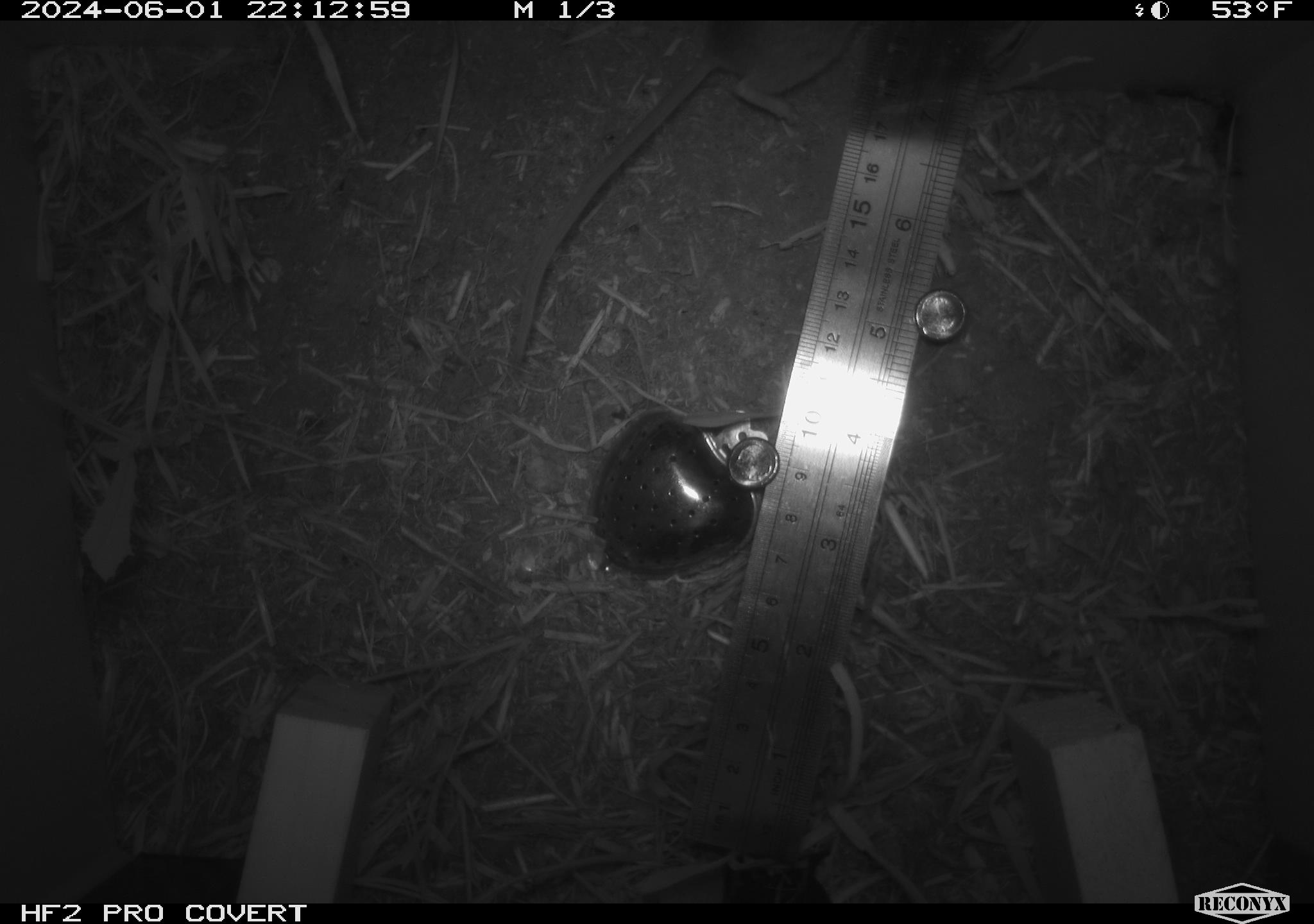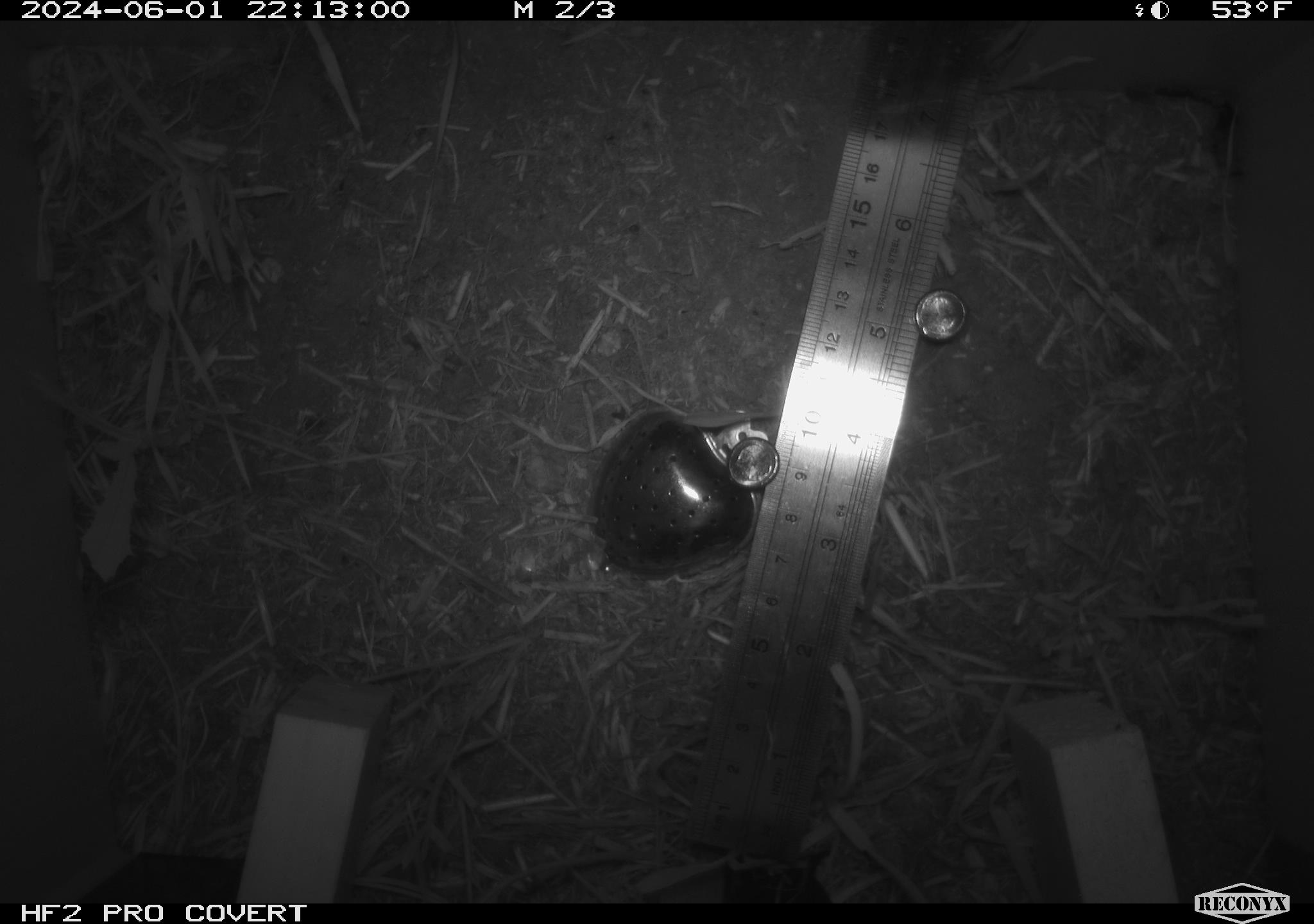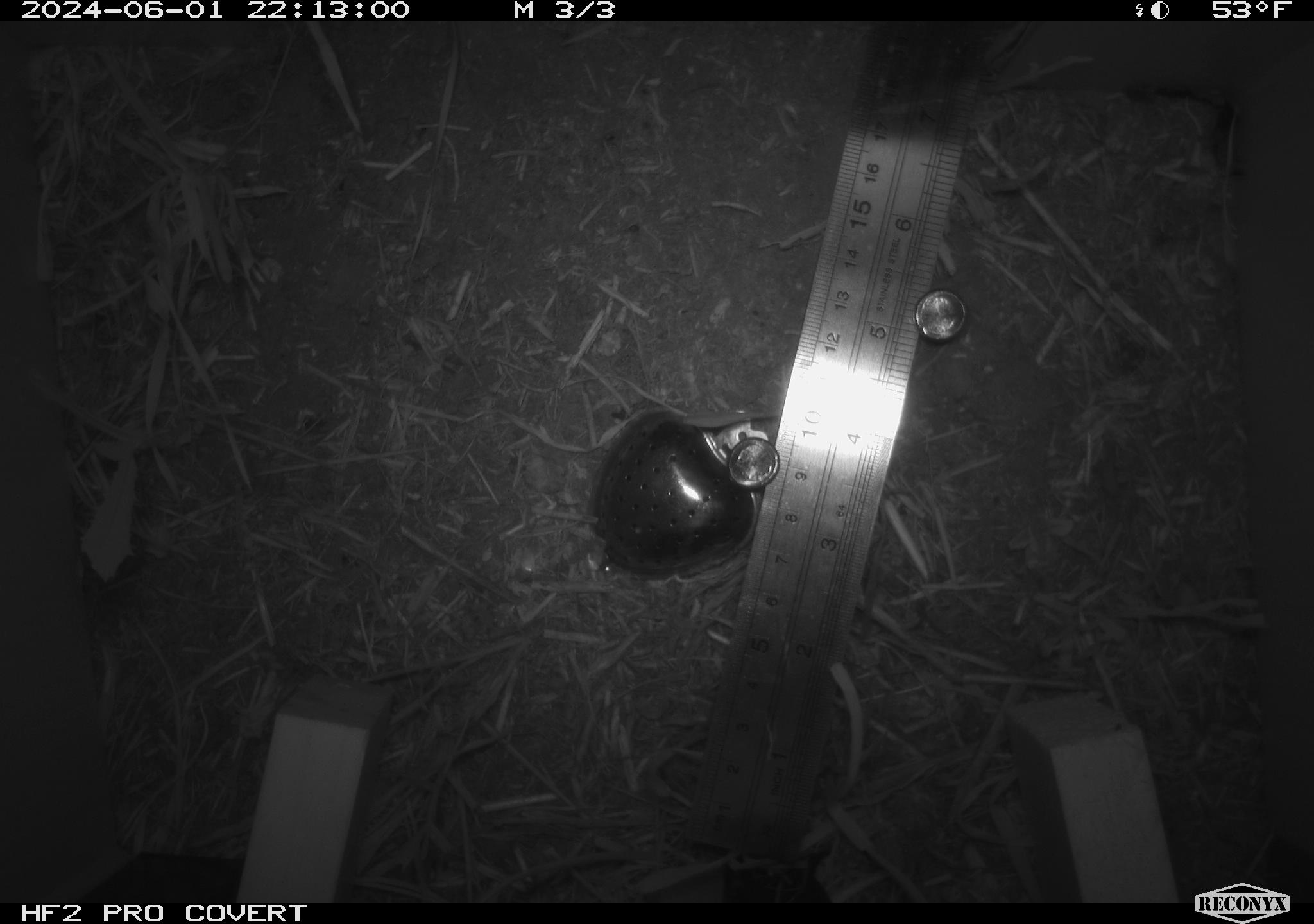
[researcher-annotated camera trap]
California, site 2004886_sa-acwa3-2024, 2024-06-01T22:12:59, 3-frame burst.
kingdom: Animalia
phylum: Chordata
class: Mammalia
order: Rodentia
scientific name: Rodentia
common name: mouse species